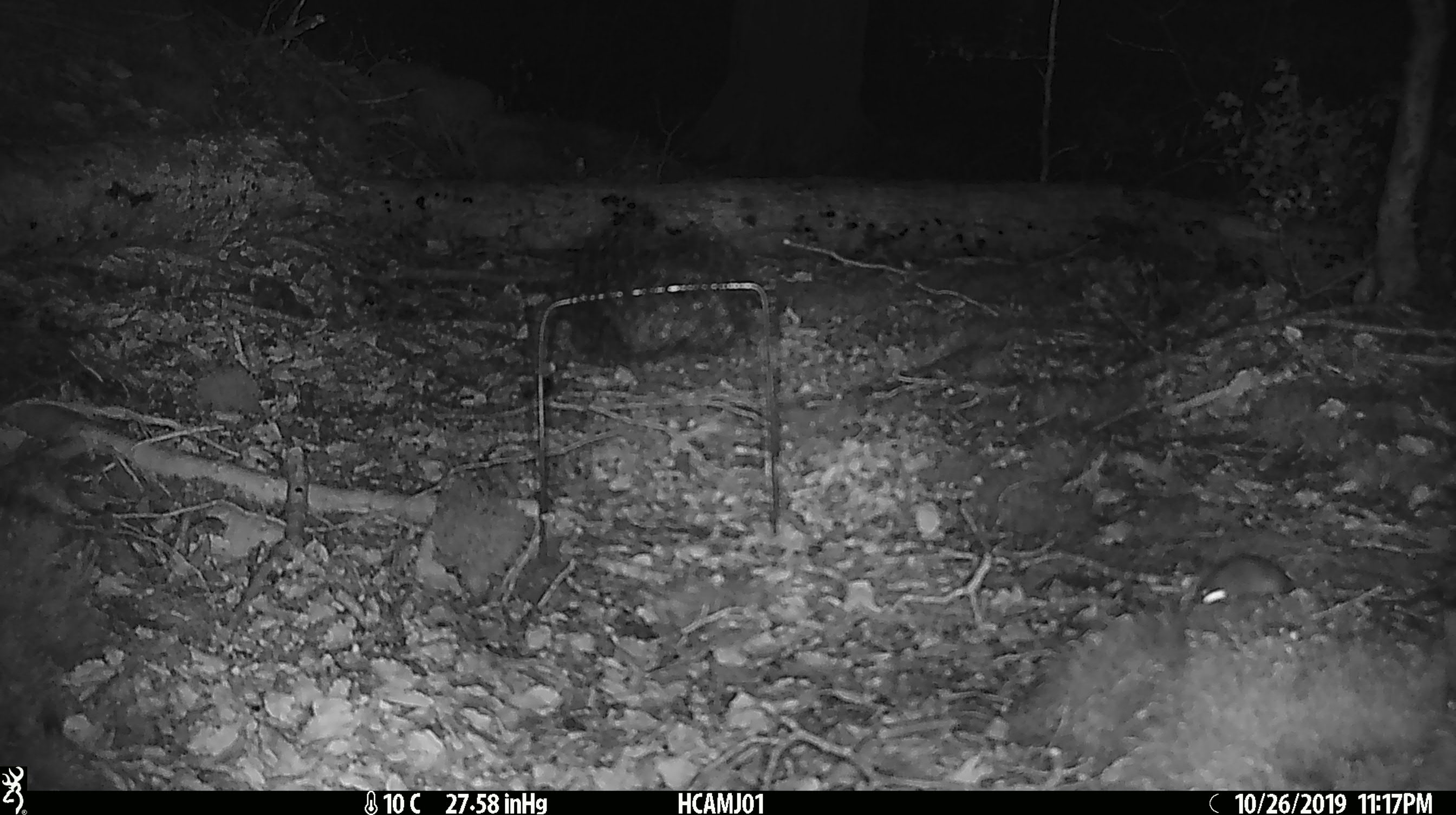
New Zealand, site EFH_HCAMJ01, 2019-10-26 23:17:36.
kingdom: Animalia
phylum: Chordata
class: Mammalia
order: Rodentia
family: Muridae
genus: Mus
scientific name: Mus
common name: mouse